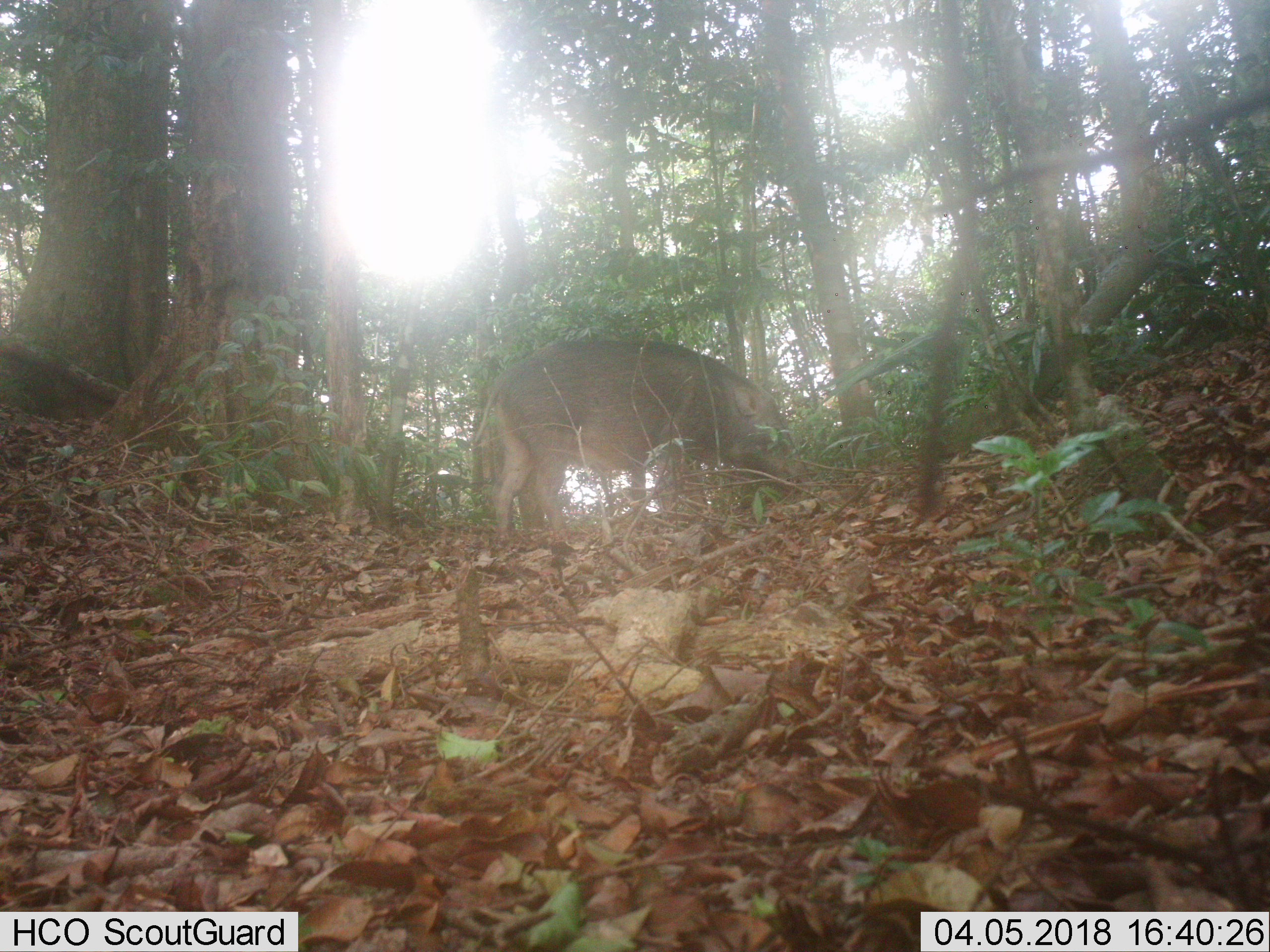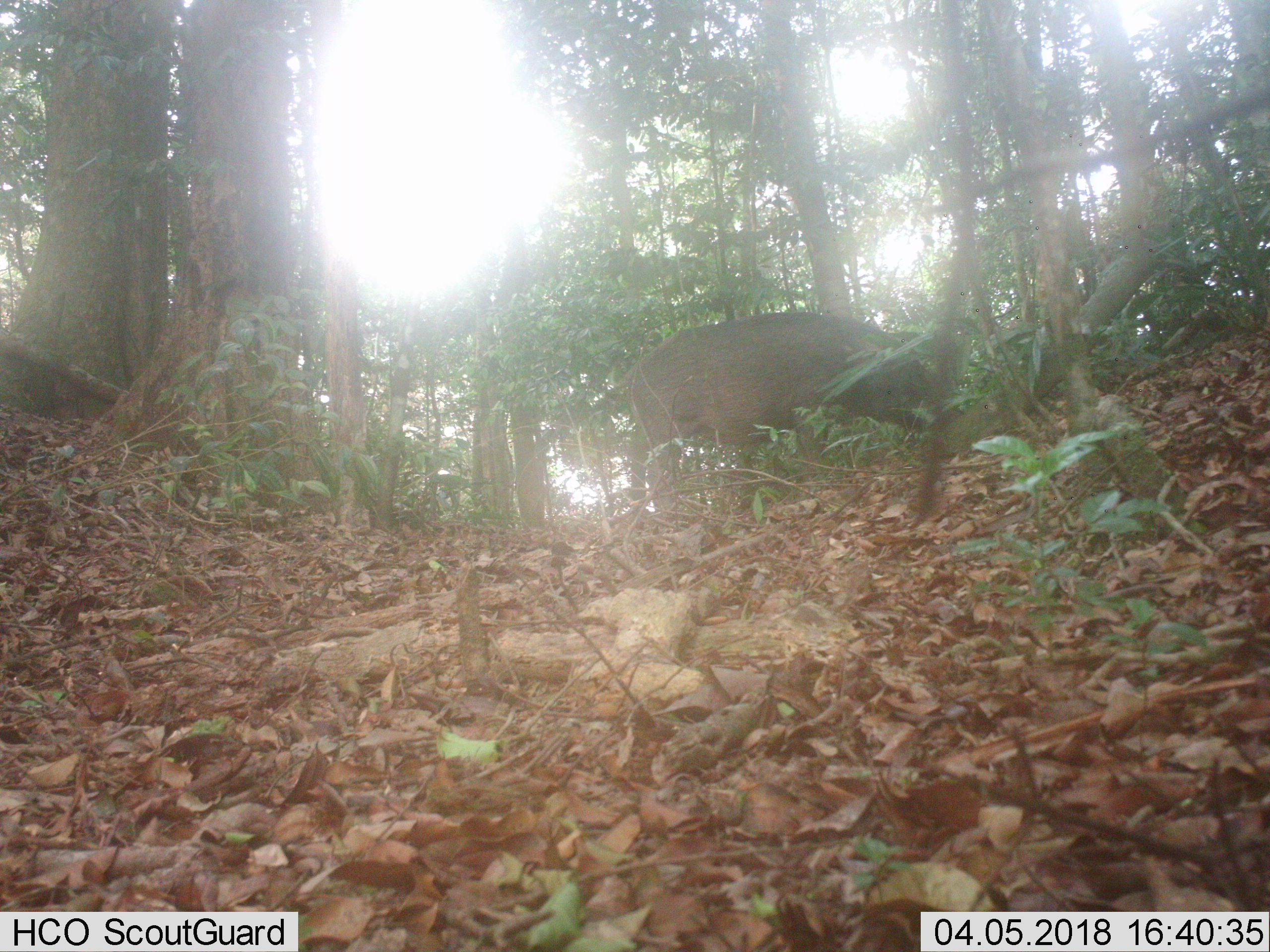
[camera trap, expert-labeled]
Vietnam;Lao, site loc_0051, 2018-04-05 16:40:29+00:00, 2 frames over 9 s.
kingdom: Animalia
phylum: Chordata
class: Mammalia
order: Artiodactyla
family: Suidae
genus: Sus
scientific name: Sus scrofa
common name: eurasian wild pig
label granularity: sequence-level